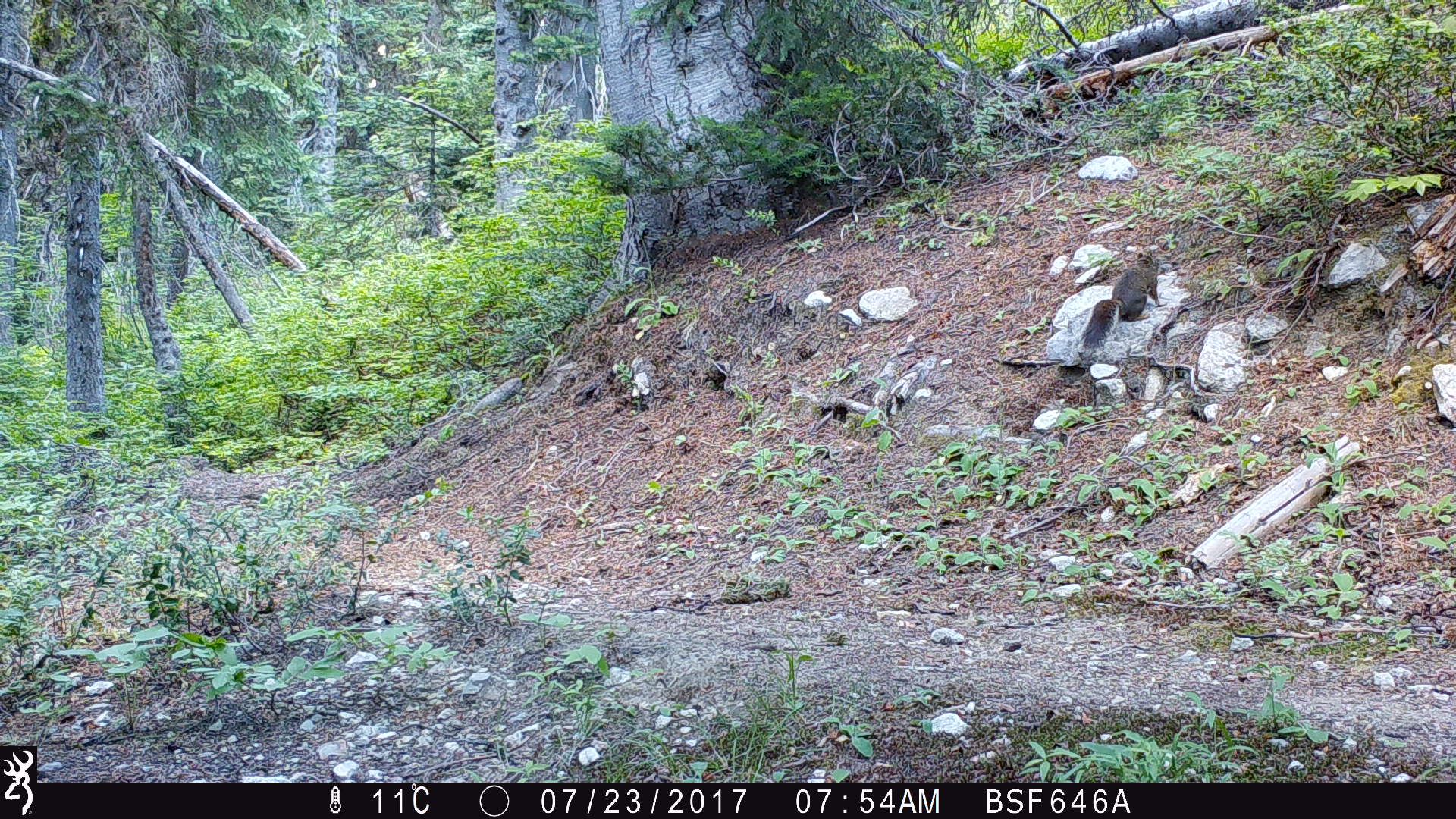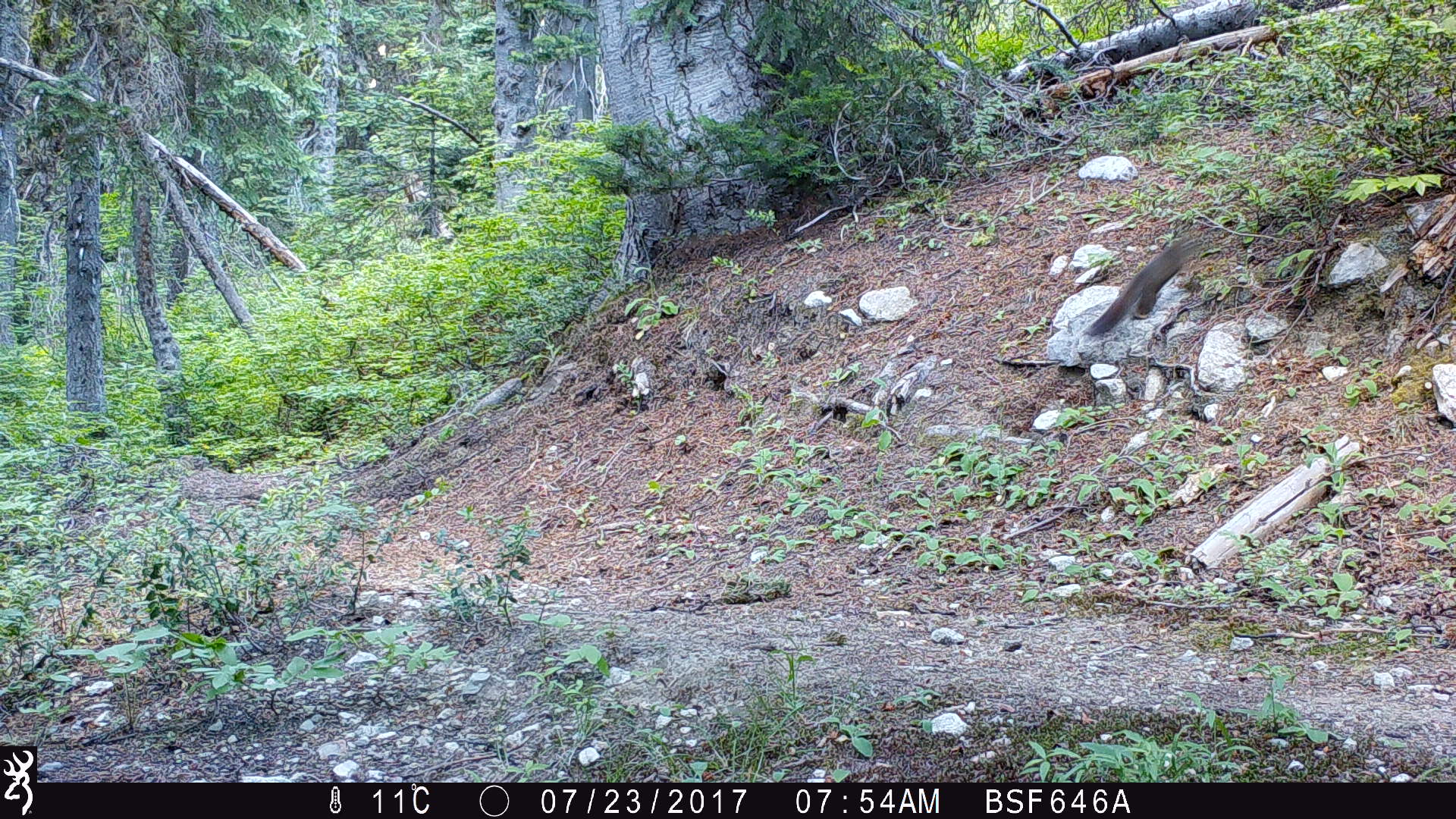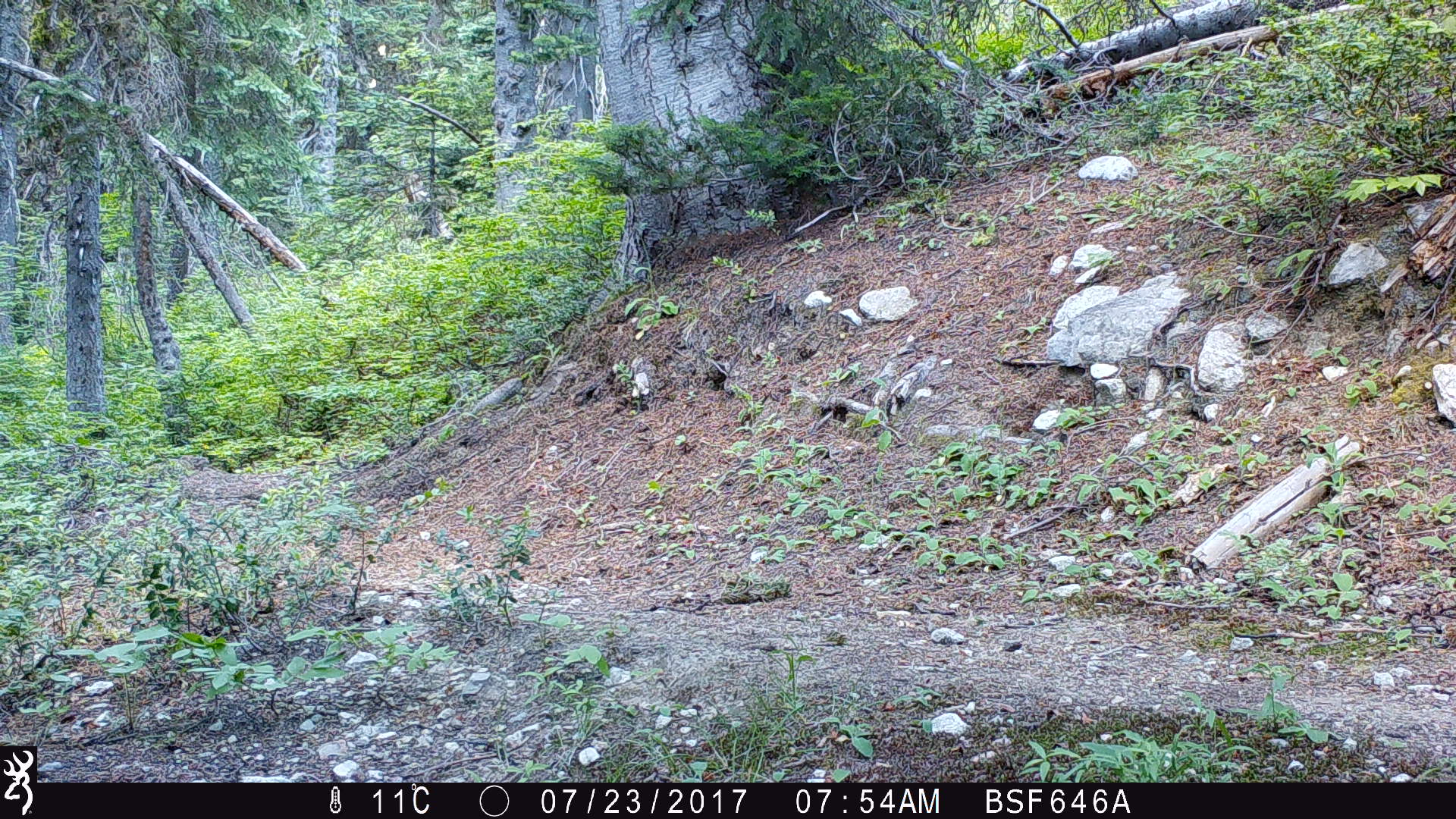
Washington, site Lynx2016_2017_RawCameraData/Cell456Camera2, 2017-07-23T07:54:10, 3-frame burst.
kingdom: Animalia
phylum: Chordata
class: Mammalia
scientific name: Mammalia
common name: small mammal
Small mammal (Mammalia). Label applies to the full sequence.